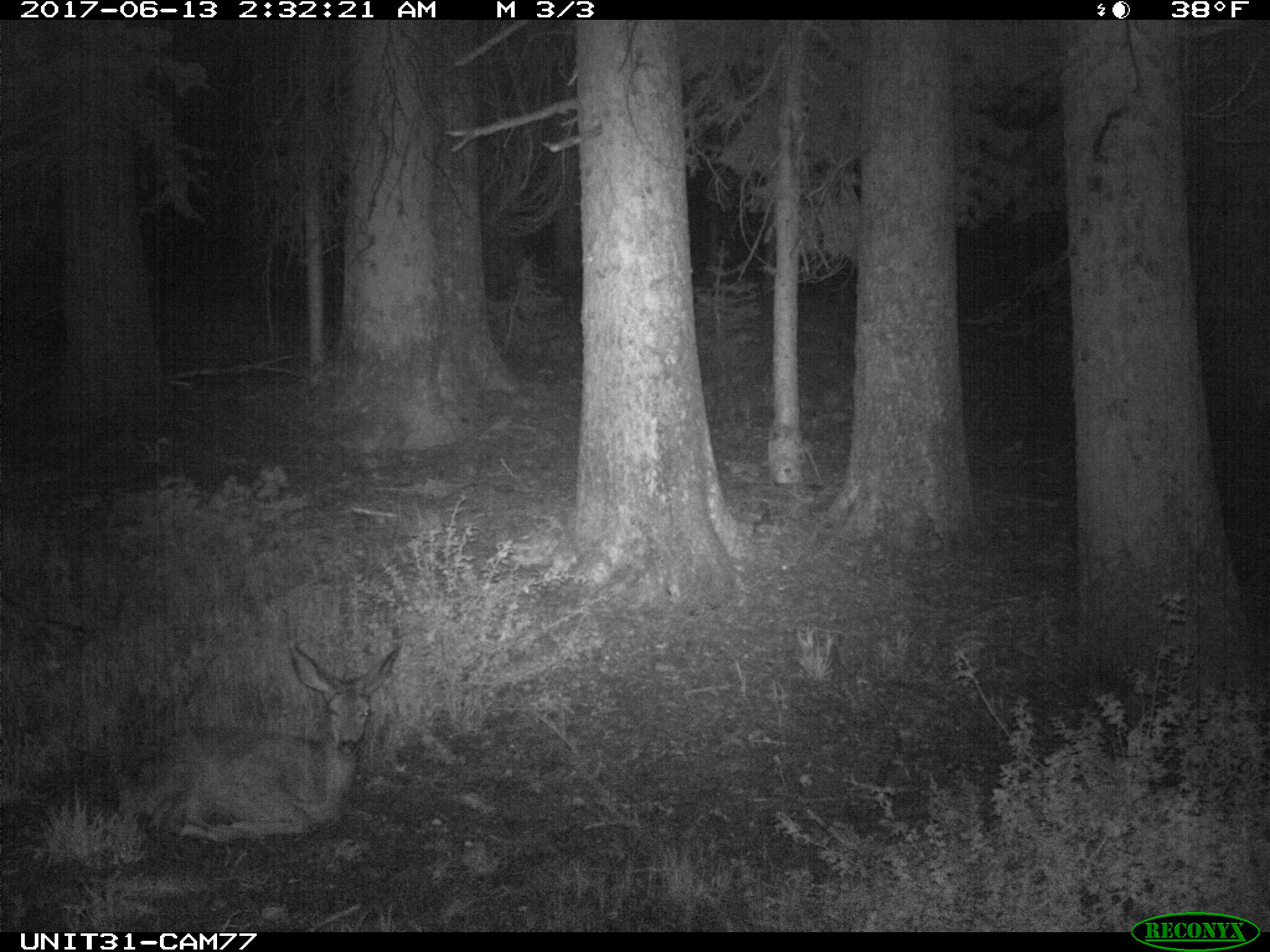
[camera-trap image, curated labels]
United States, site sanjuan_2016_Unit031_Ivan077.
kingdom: Animalia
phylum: Chordata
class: Mammalia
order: Artiodactyla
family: Cervidae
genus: Odocoileus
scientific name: Odocoileus hemionus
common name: mule deer